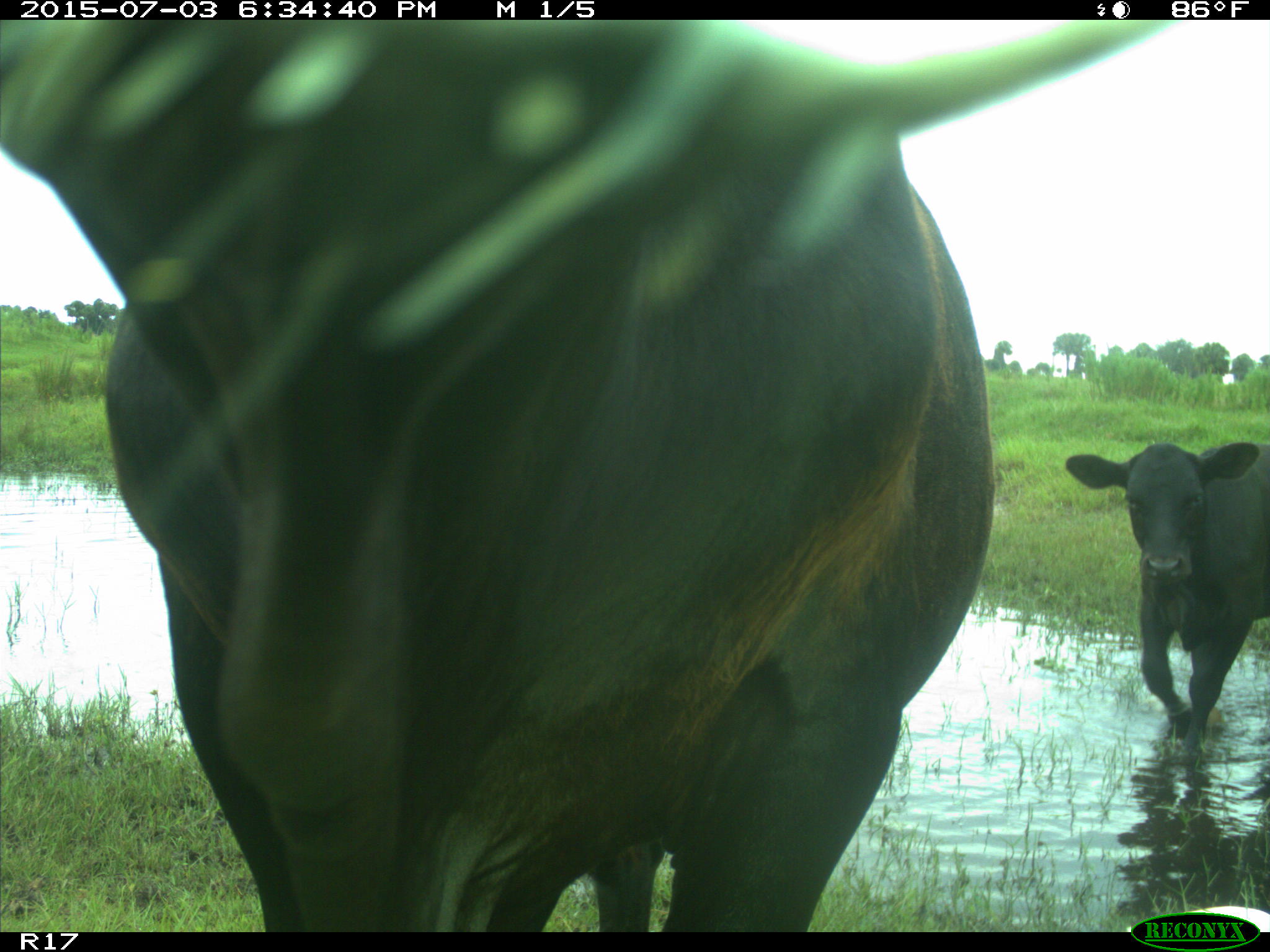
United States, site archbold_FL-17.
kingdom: Animalia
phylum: Chordata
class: Mammalia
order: Artiodactyla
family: Bovidae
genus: Bos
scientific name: Bos taurus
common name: domestic cow